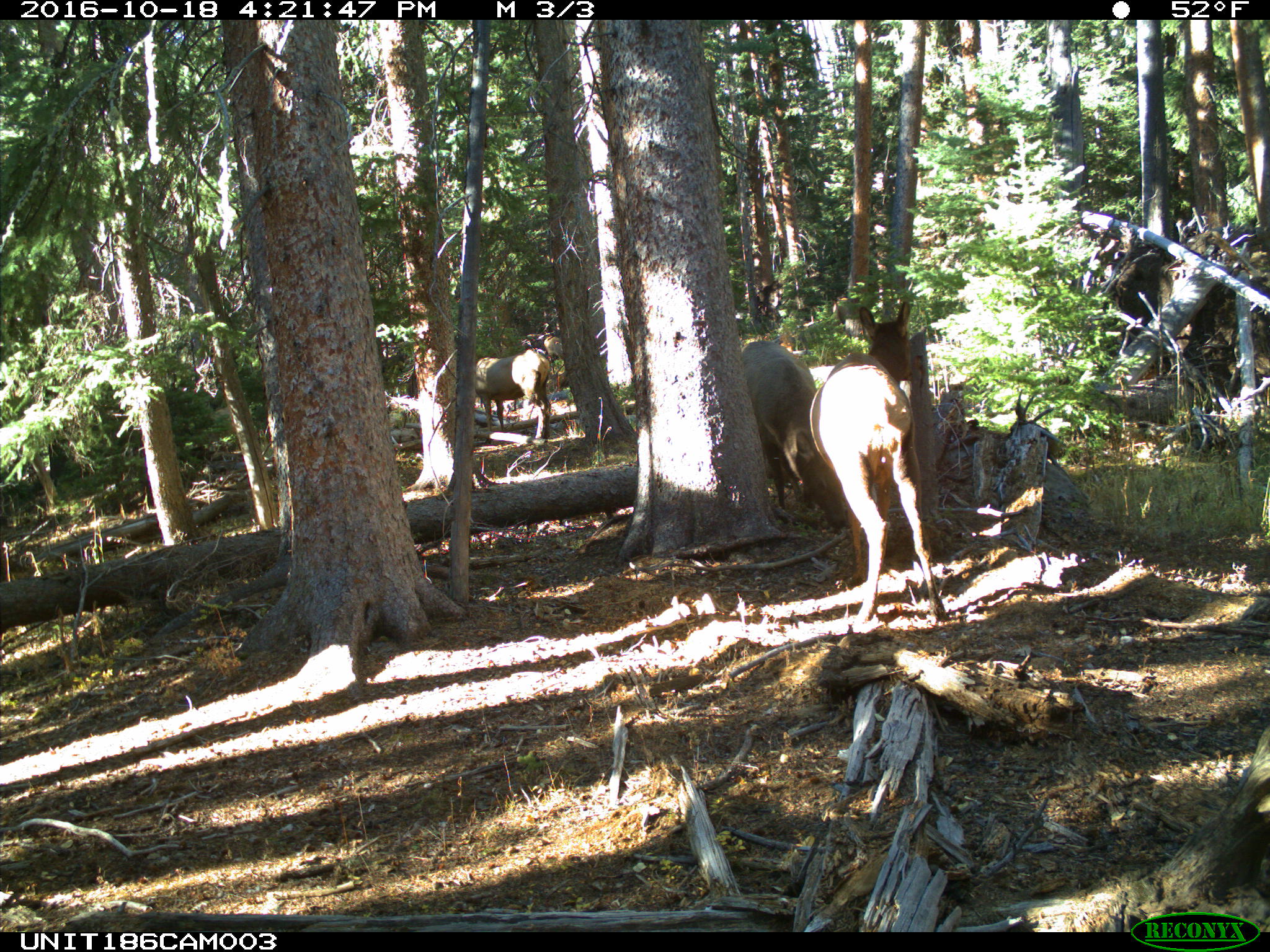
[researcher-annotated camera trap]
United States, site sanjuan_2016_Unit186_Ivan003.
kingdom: Animalia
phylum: Chordata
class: Mammalia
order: Artiodactyla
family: Cervidae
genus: Cervus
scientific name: Cervus elaphus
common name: red deer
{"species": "Cervus elaphus (red deer)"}